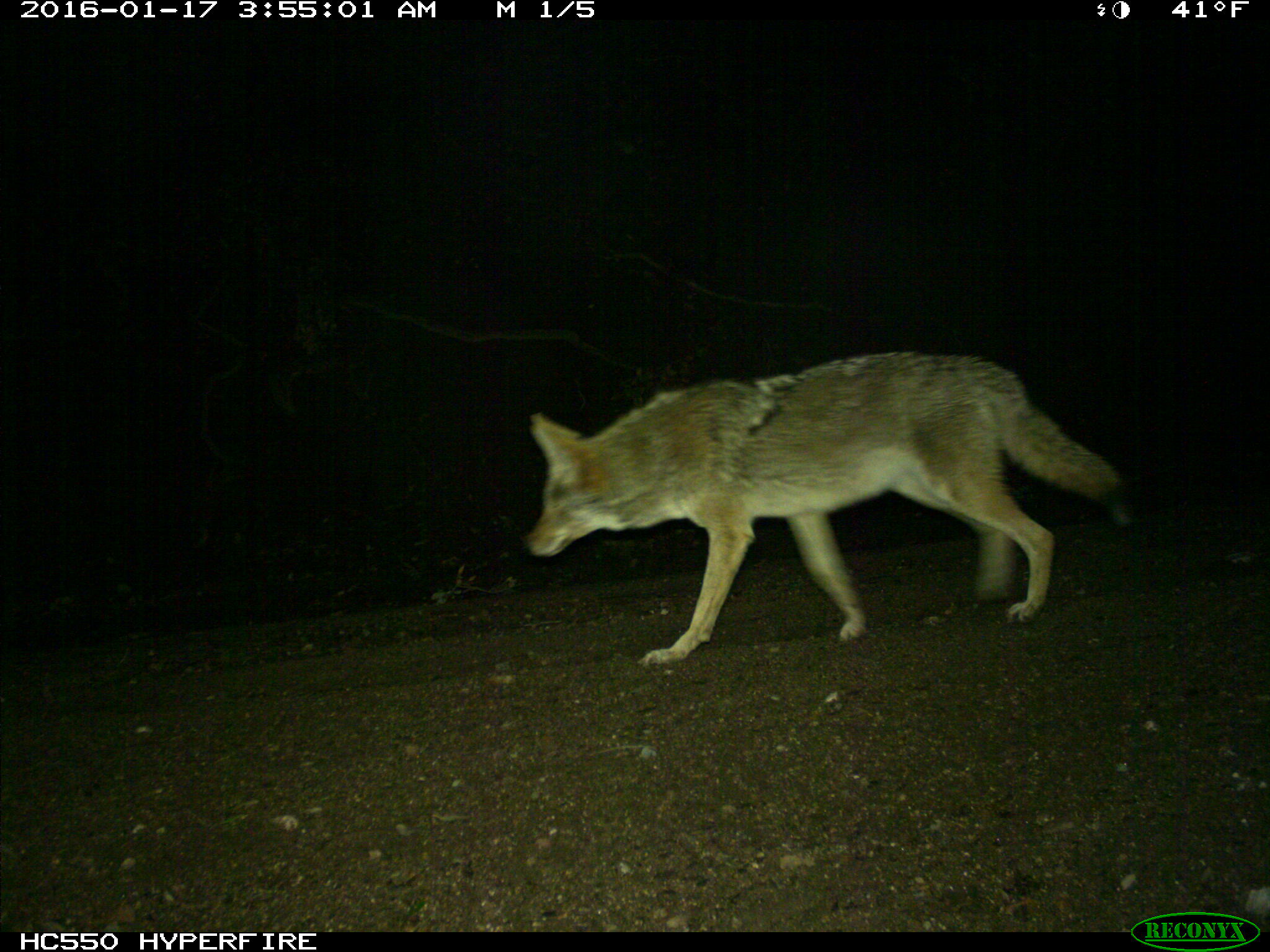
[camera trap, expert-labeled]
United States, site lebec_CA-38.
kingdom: Animalia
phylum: Chordata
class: Mammalia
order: Carnivora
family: Canidae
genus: Canis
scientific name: Canis latrans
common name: coyote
Canis latrans (coyote).